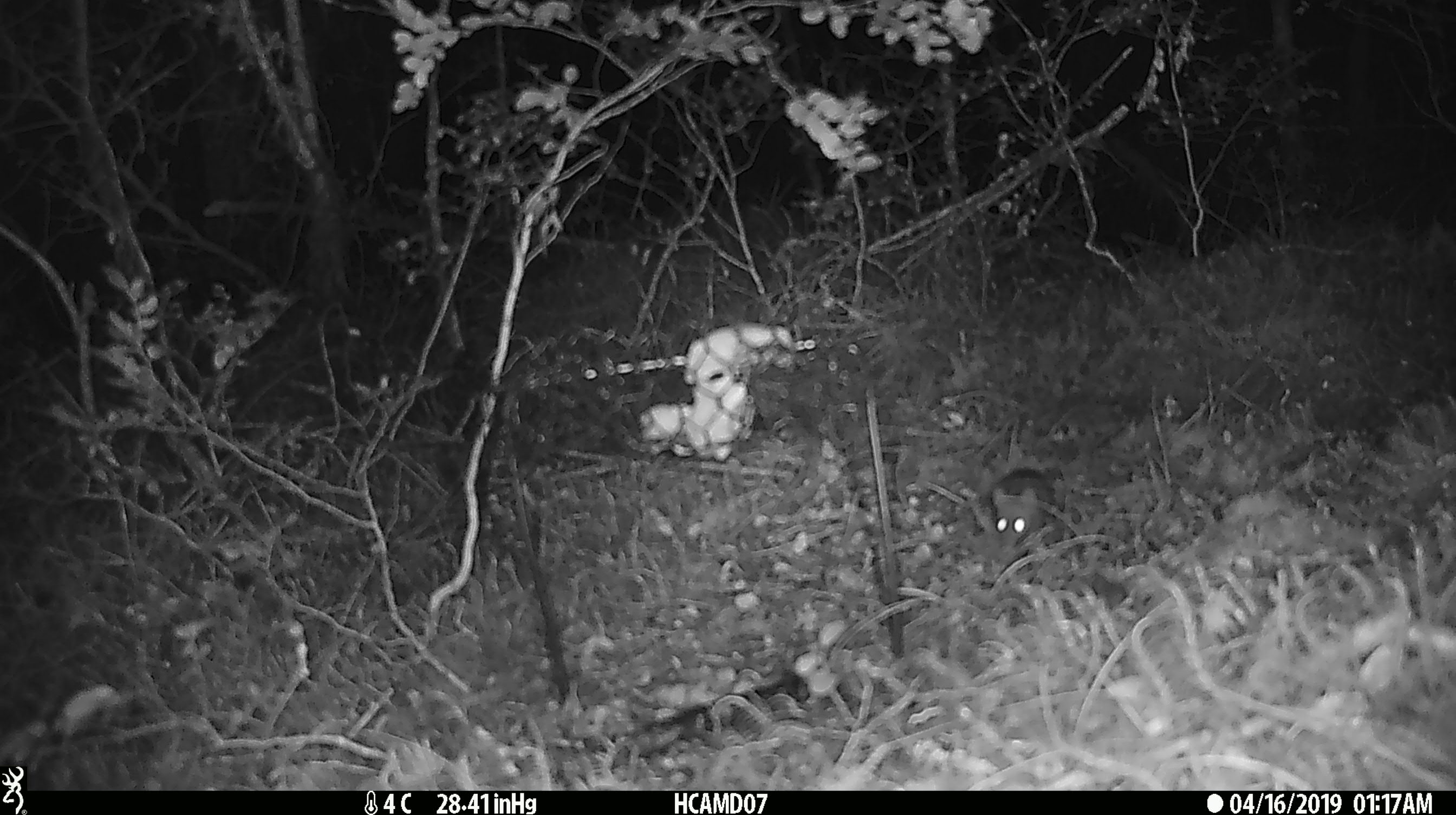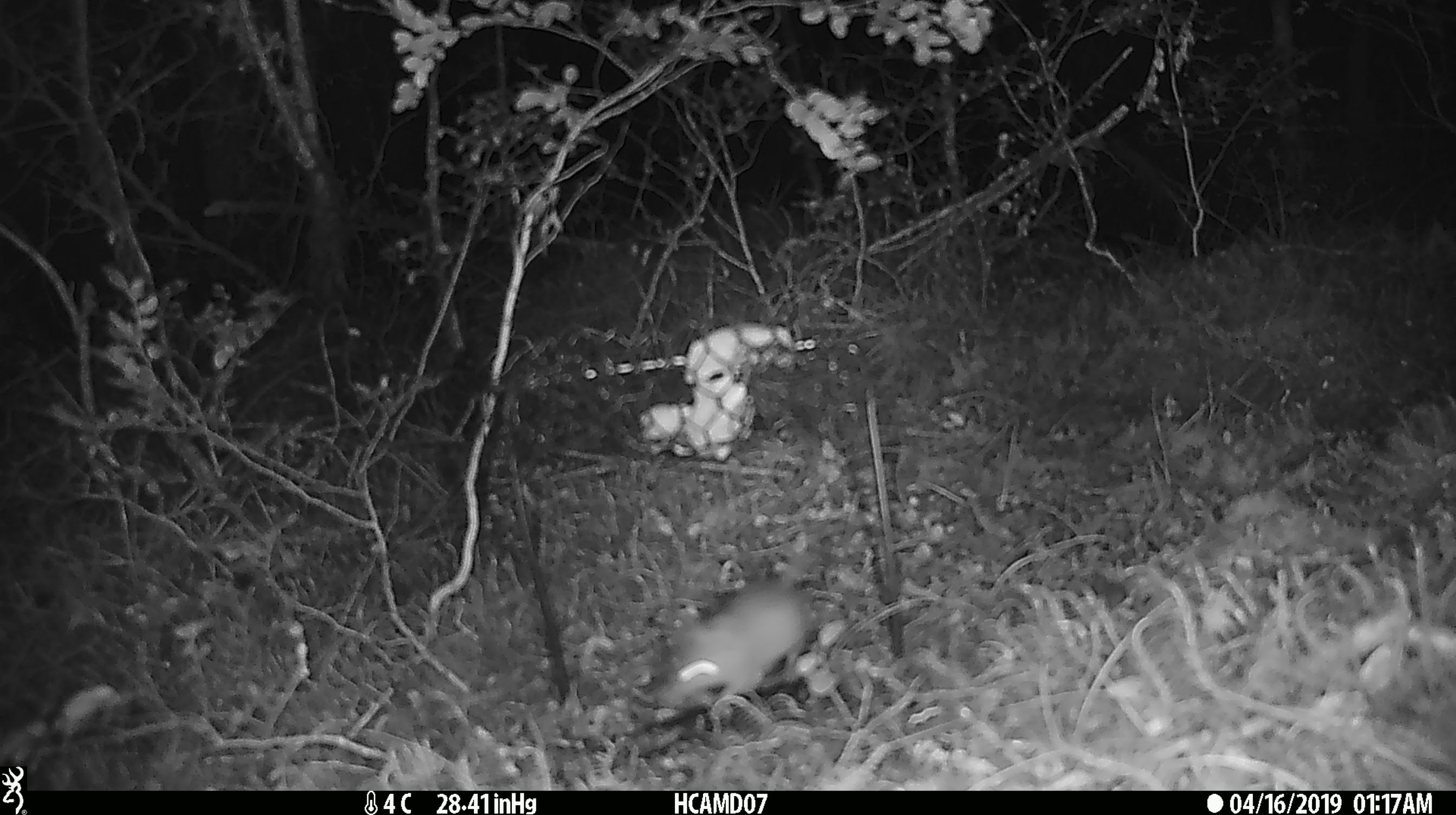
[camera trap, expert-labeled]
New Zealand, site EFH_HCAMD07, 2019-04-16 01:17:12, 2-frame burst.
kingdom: Animalia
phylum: Chordata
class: Mammalia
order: Rodentia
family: Muridae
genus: Mus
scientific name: Mus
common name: mouse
Mouse (Mus).